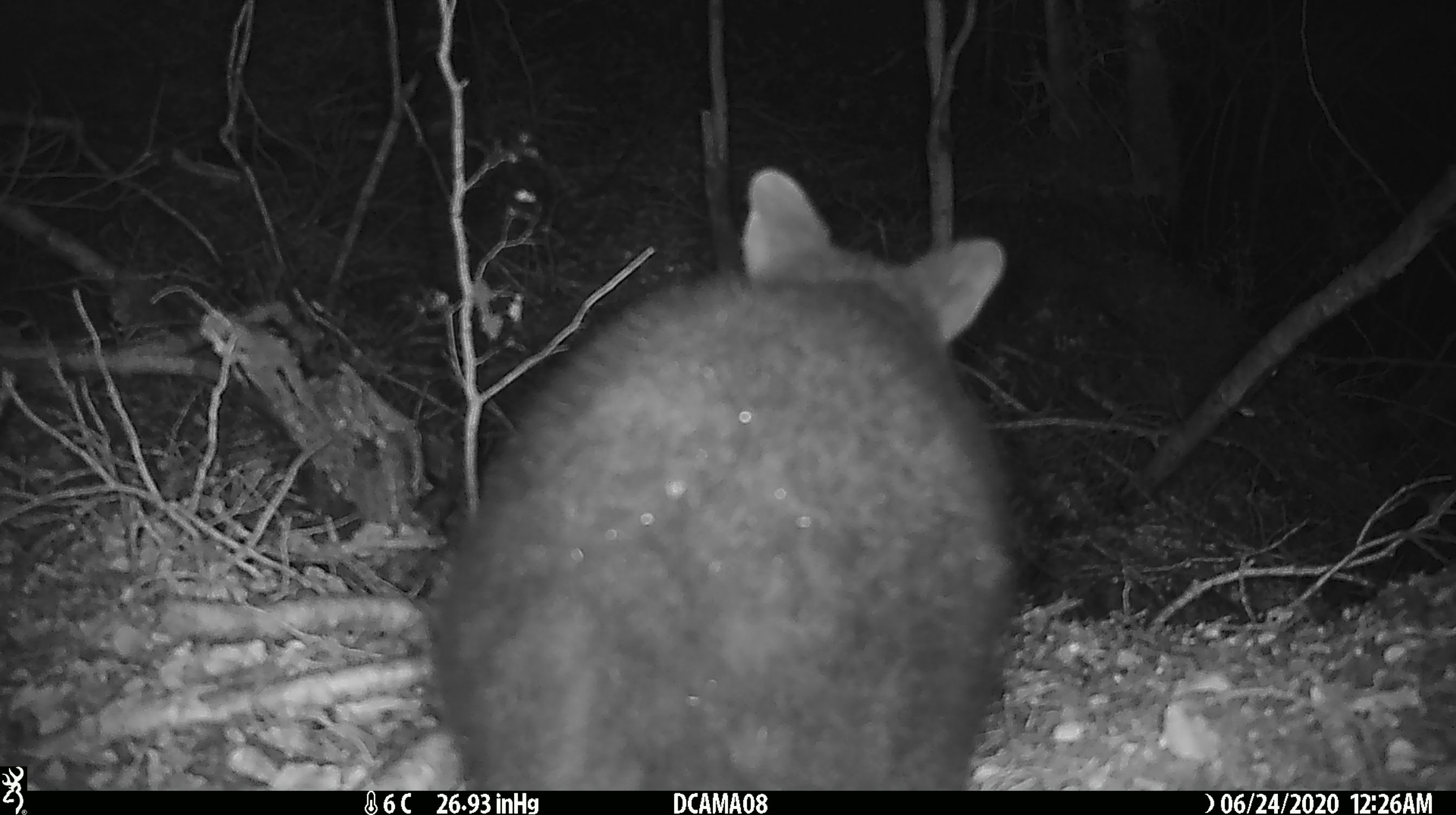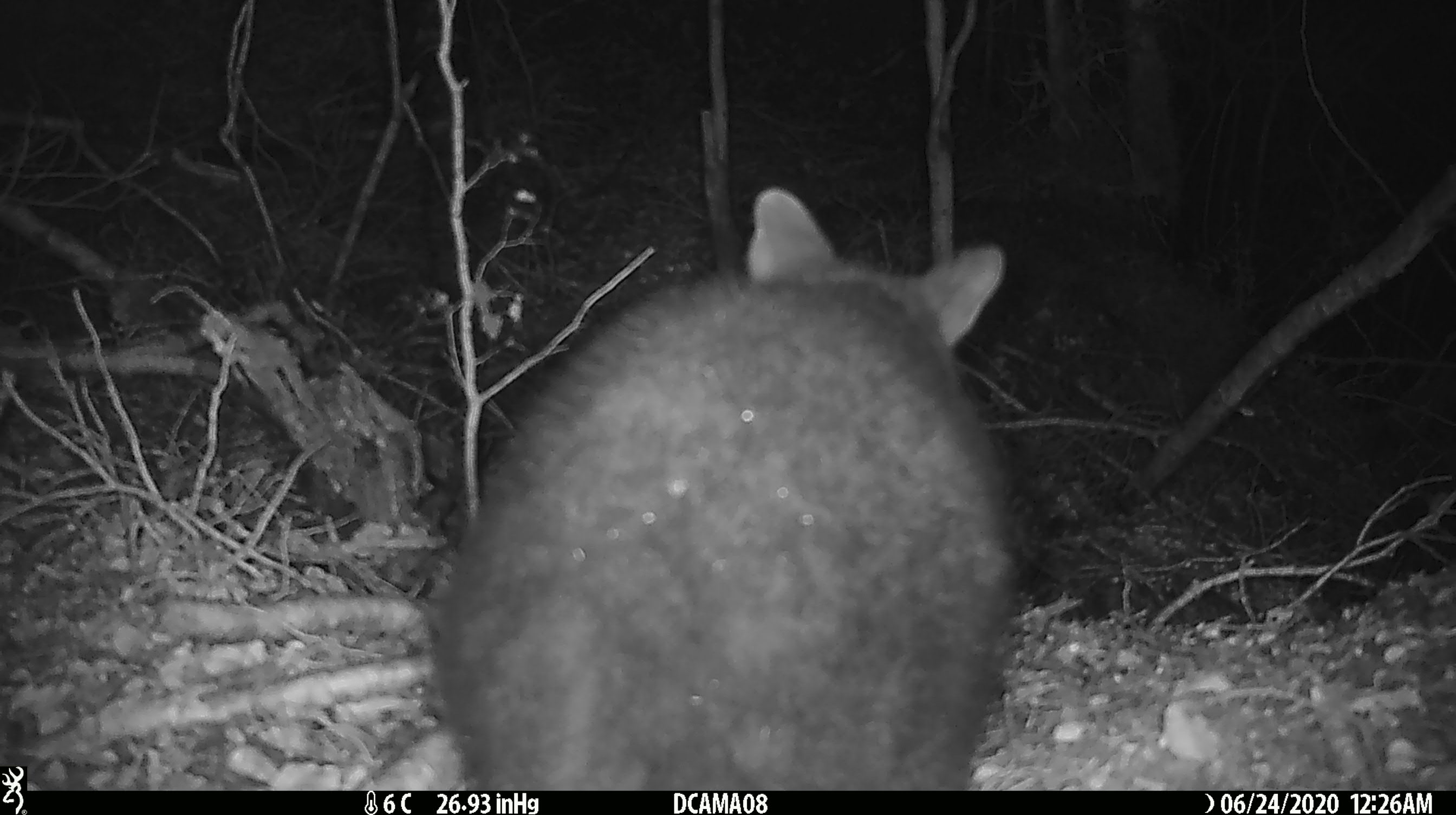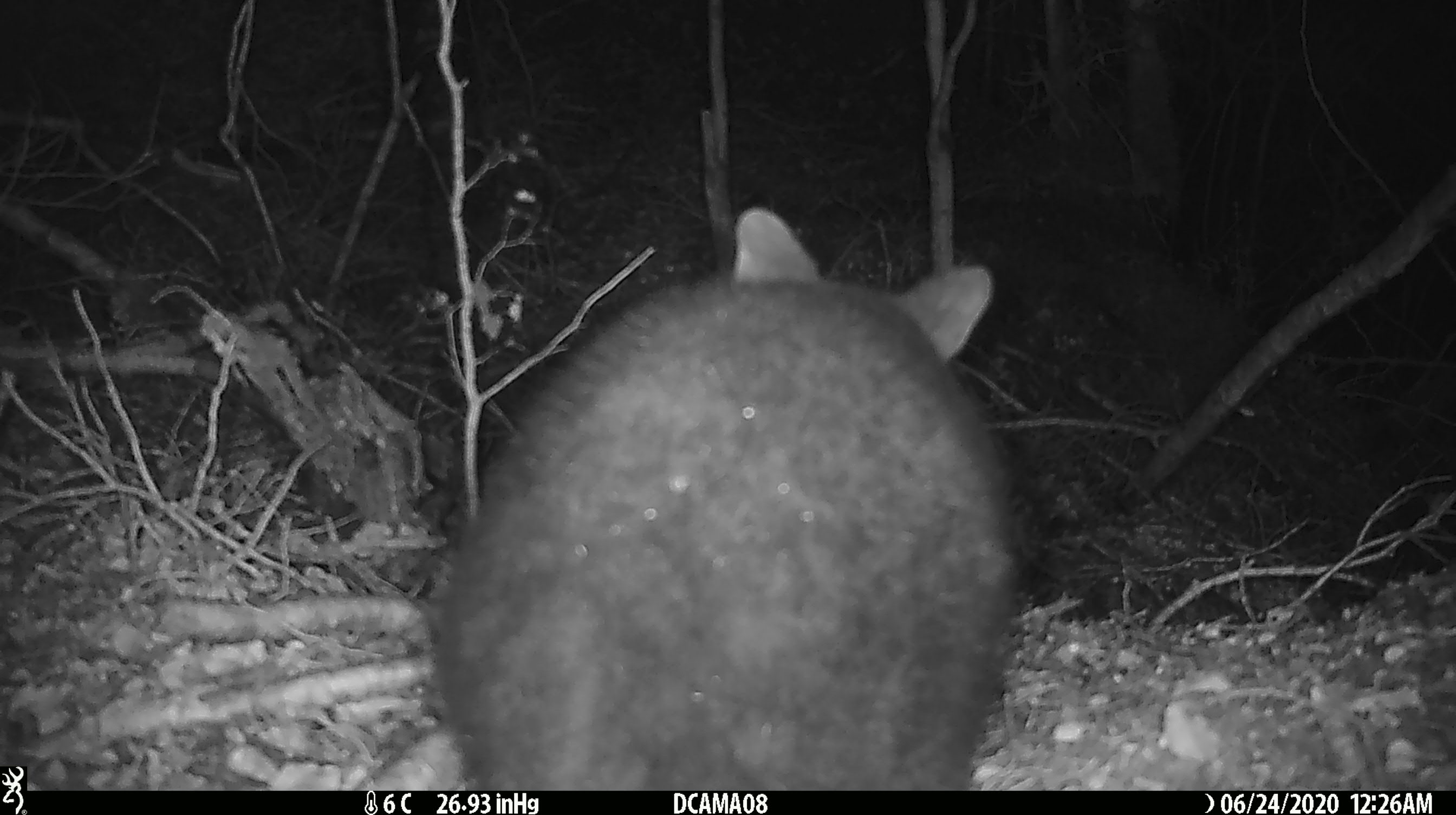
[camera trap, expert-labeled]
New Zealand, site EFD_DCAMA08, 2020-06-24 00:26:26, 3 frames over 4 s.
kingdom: Animalia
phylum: Chordata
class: Mammalia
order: Diprotodontia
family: Phalangeridae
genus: Trichosurus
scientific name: Trichosurus vulpecula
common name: common brushtail possum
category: possum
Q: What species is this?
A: Possum (common brushtail possum) (Trichosurus vulpecula).